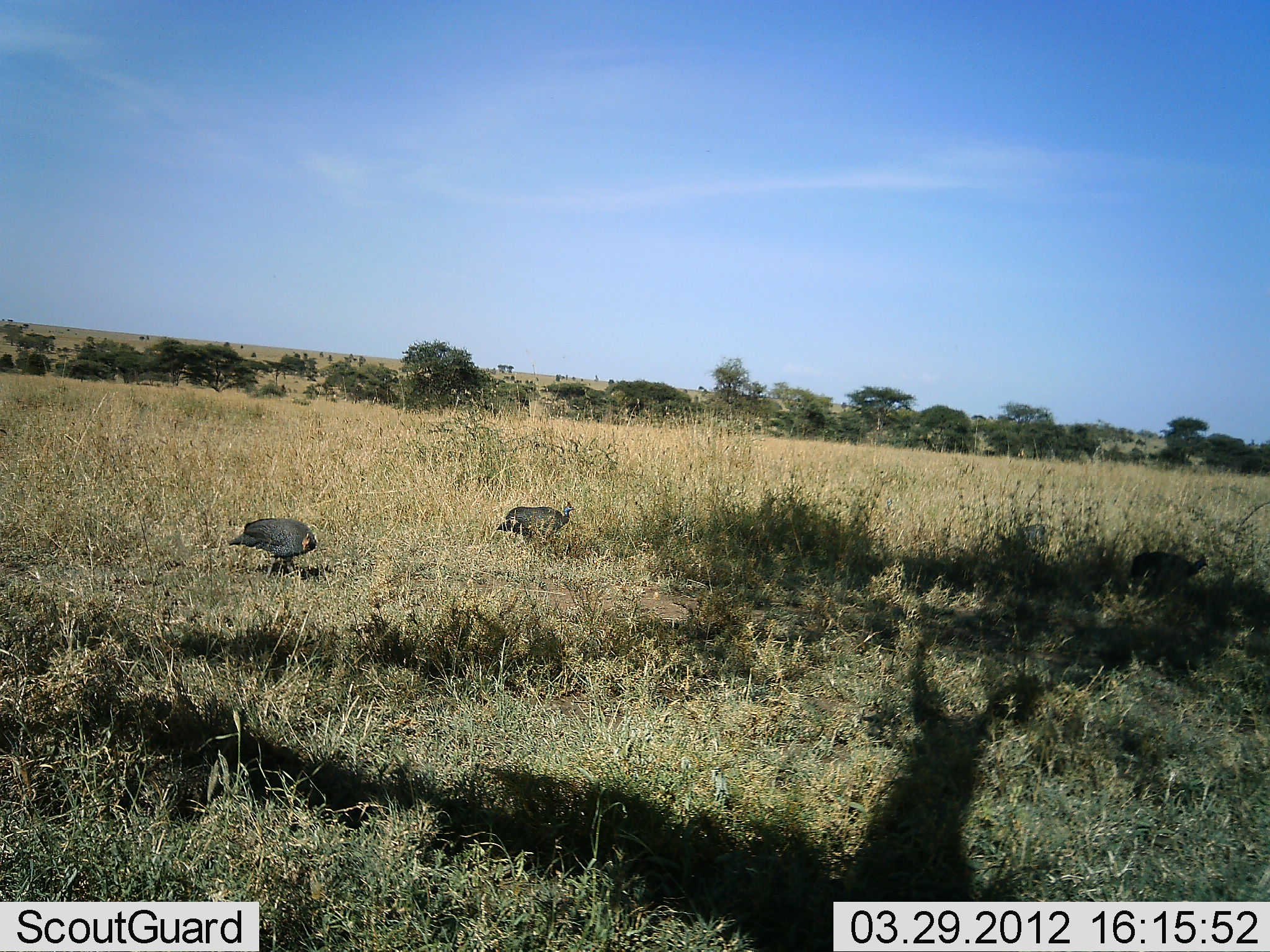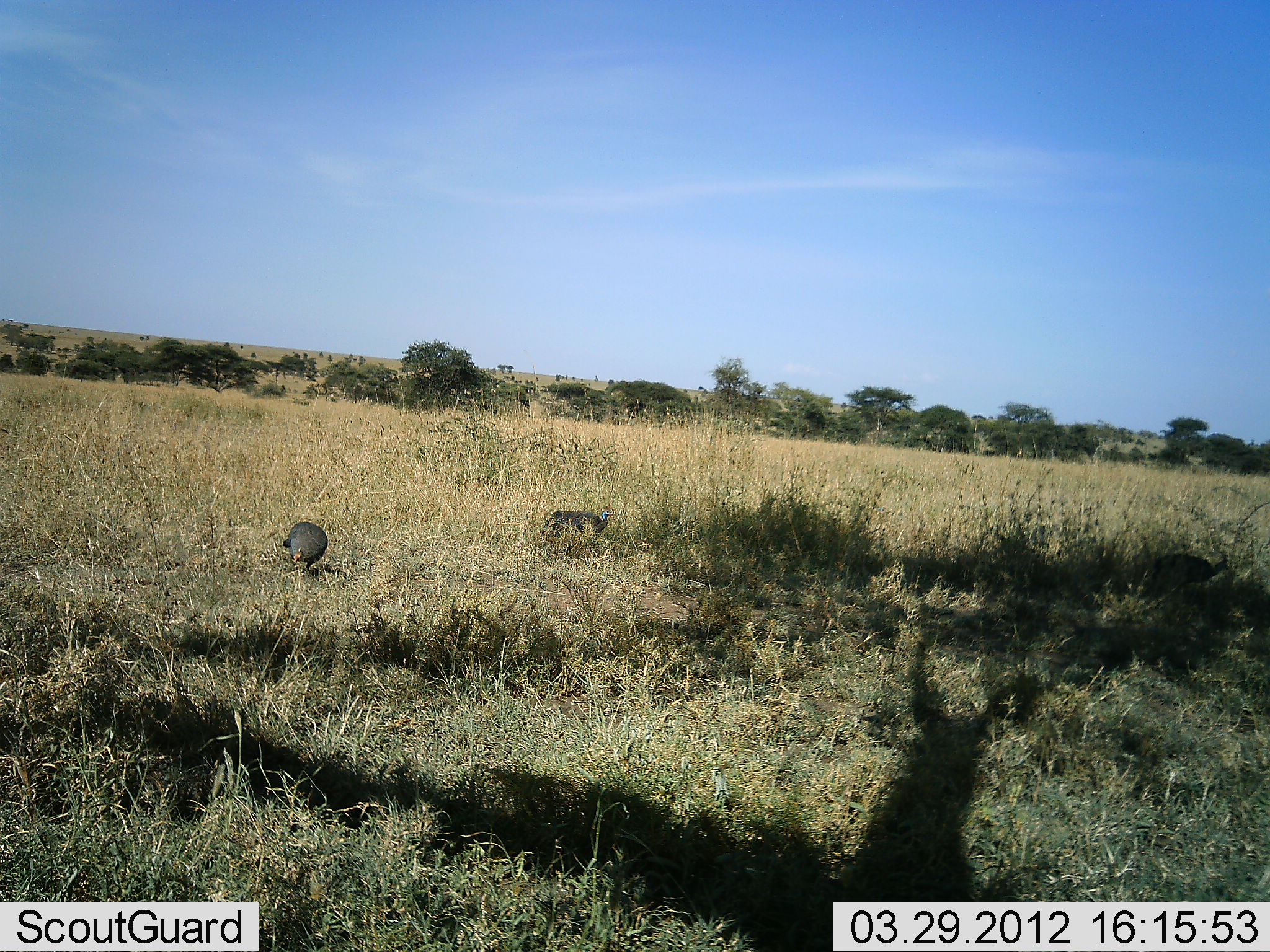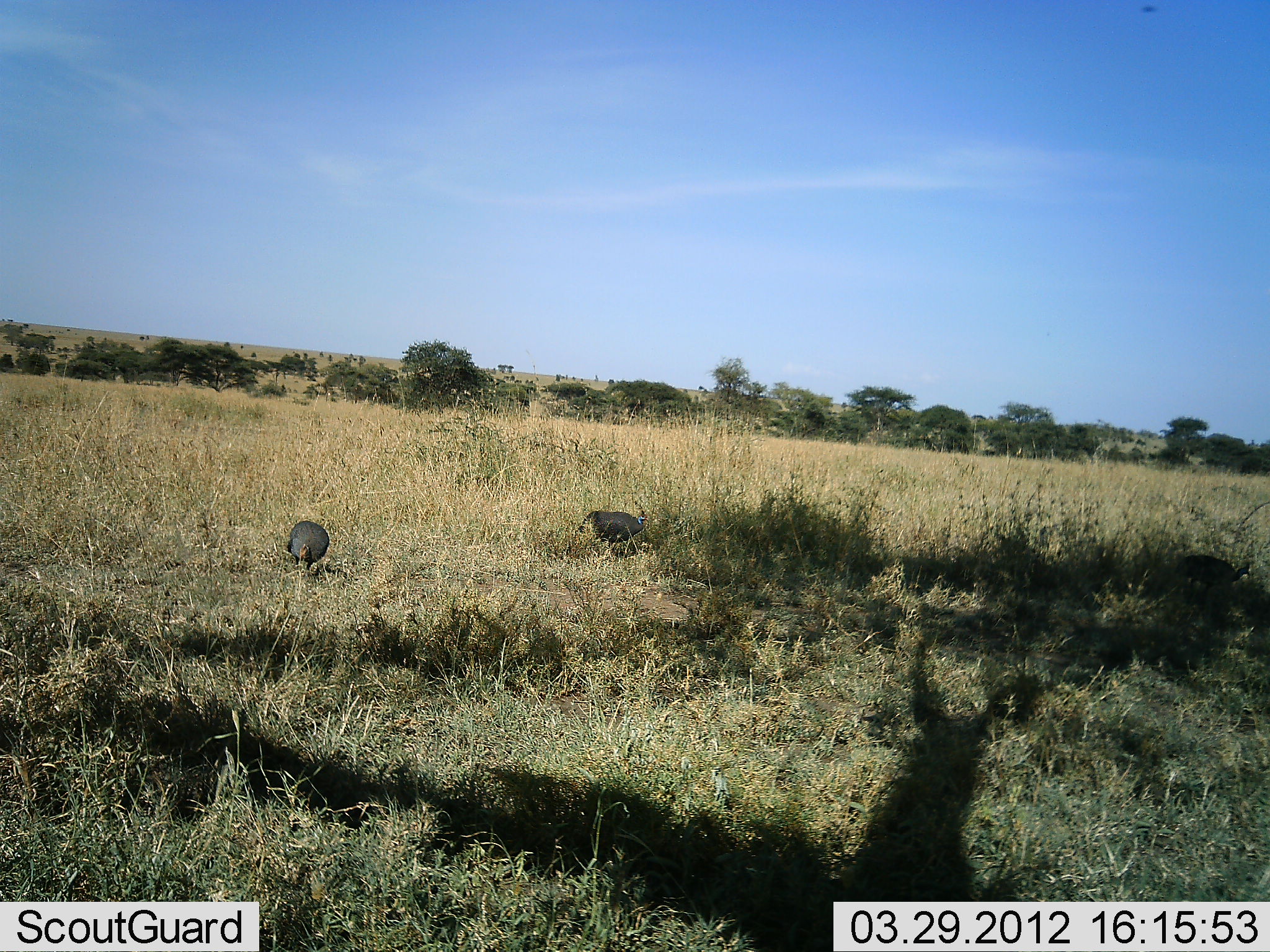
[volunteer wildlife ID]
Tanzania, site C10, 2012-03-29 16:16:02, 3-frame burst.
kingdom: Animalia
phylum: Chordata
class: Aves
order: Galliformes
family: Numididae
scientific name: Numididae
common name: guinea fowl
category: guineafowl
Guineafowl (guinea fowl) (Numididae), count 4. Behavior (volunteer vote fractions): standing 12%, resting 0%, moving 60%, interacting 0%. Young present (vote fraction): 0%. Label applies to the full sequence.